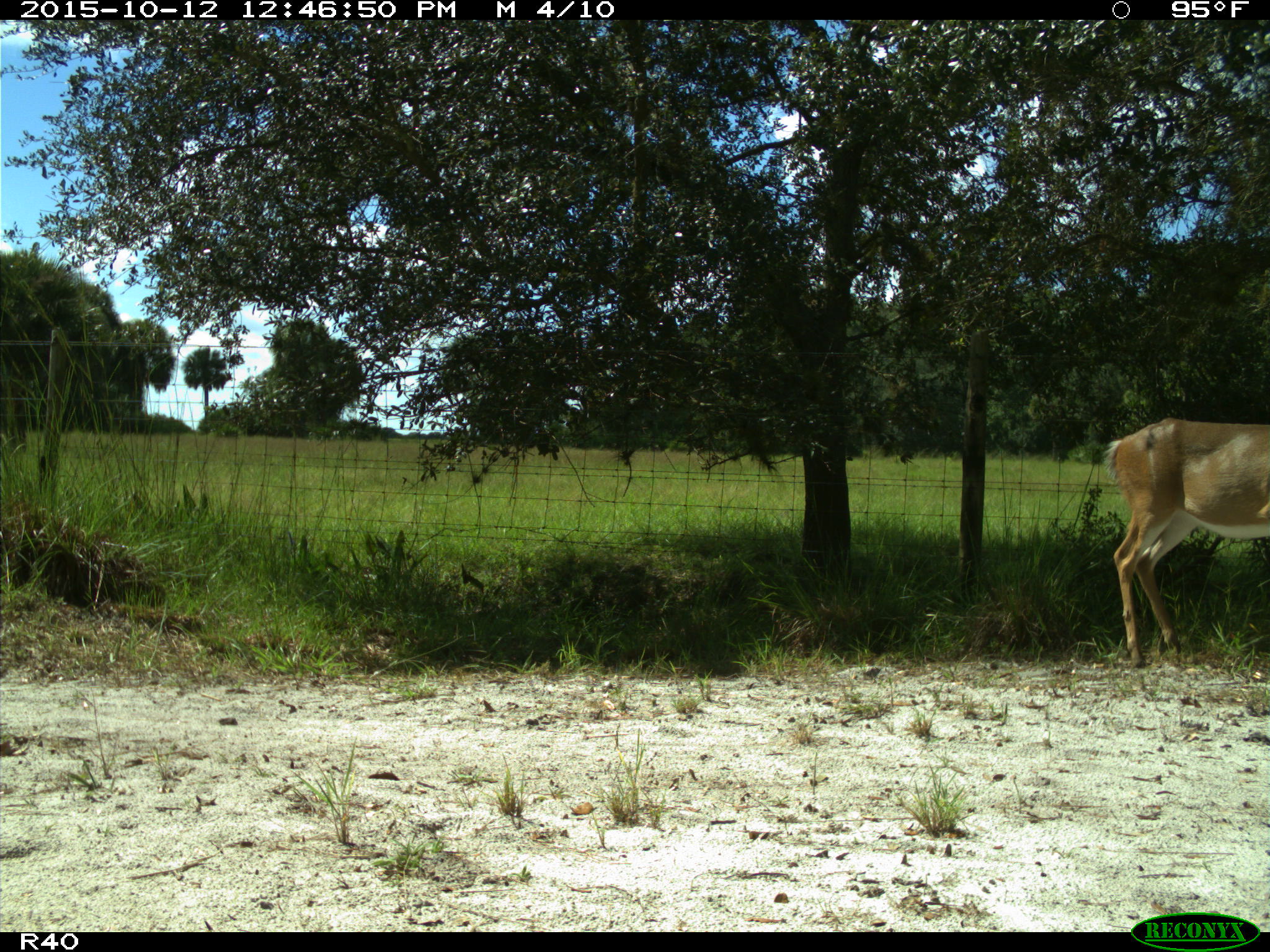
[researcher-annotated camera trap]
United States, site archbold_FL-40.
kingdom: Animalia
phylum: Chordata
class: Mammalia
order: Artiodactyla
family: Cervidae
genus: Odocoileus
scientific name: Odocoileus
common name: deer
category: unidentified deer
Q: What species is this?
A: Unidentified deer (deer) (Odocoileus).